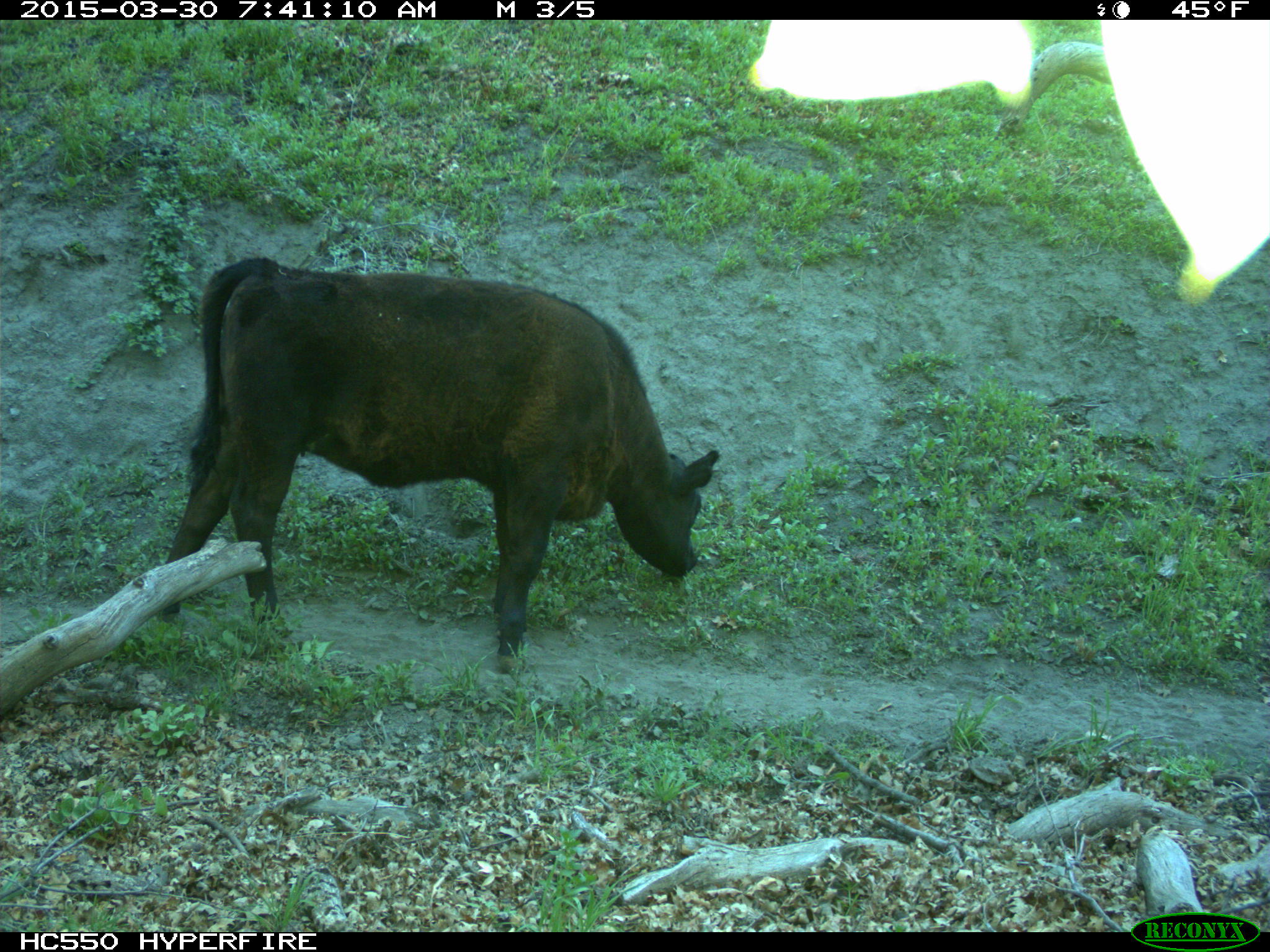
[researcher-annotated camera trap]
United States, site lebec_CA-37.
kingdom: Animalia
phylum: Chordata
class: Mammalia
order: Artiodactyla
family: Bovidae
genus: Bos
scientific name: Bos taurus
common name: domestic cow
Bos taurus (domestic cow).